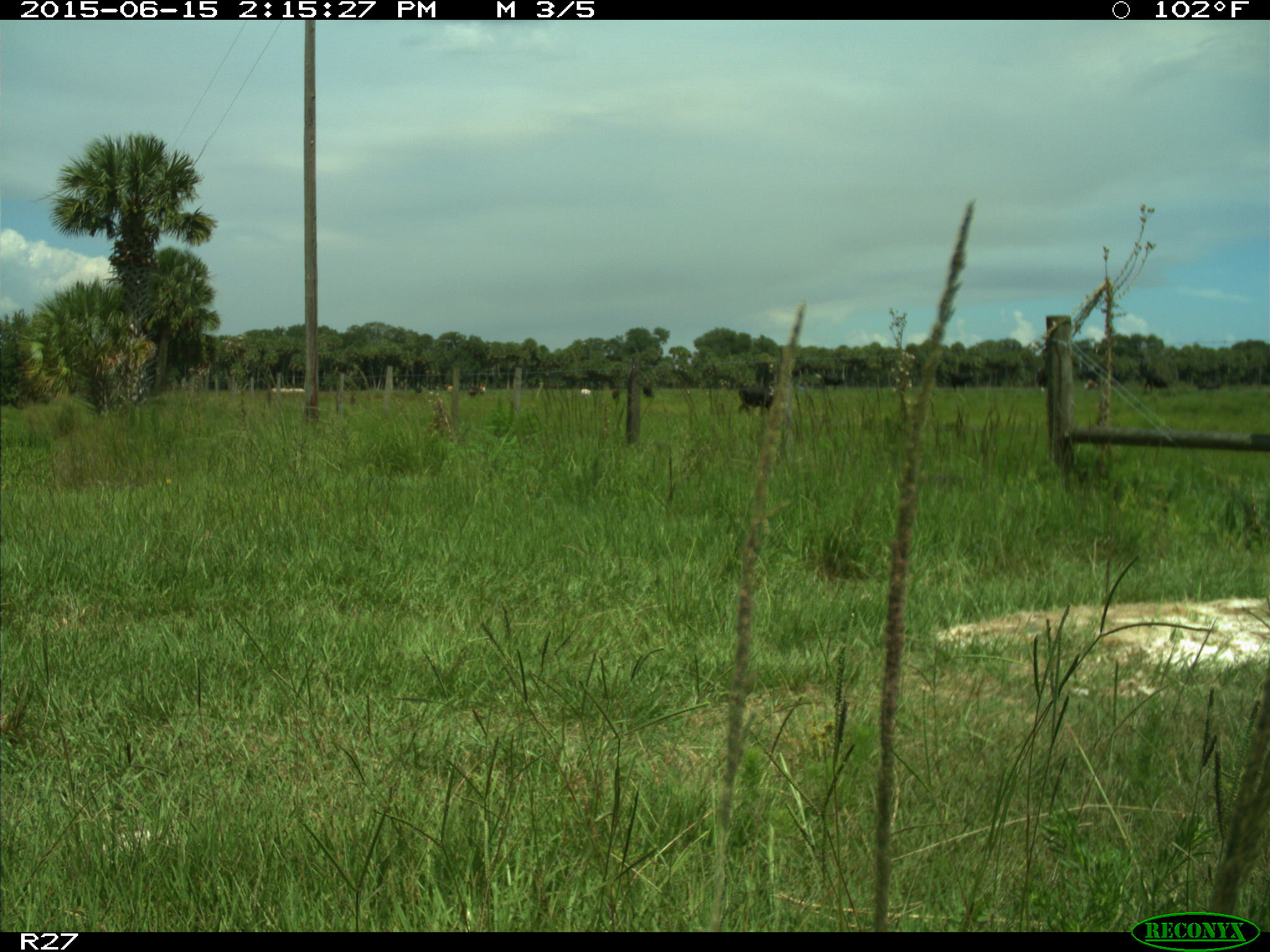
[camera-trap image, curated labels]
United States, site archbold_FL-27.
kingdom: Animalia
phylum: Chordata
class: Mammalia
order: Artiodactyla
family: Bovidae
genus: Bos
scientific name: Bos taurus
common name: domestic cow